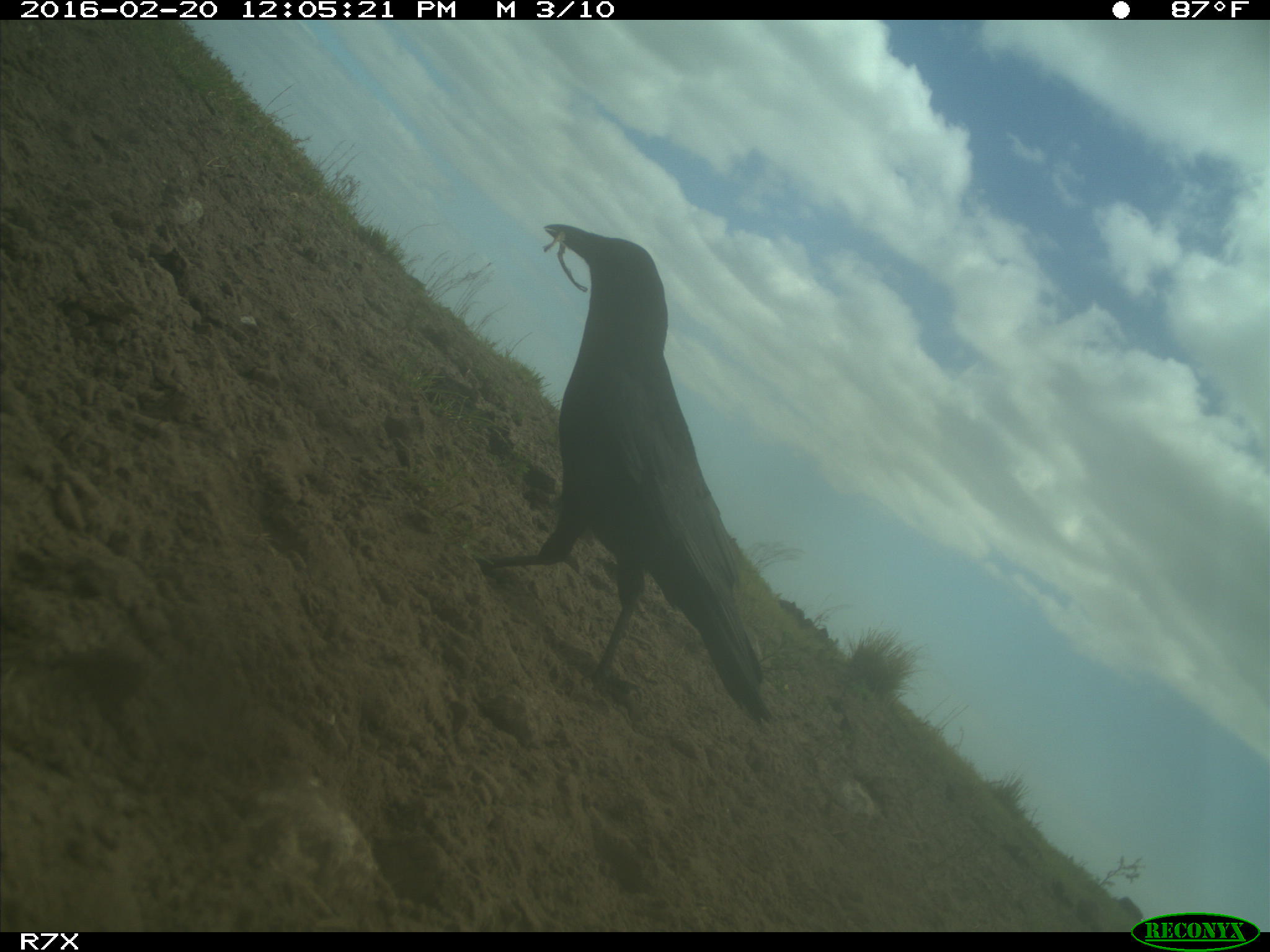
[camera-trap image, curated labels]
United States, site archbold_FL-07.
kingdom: Animalia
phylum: Chordata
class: Aves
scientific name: Aves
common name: birds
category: unidentified bird